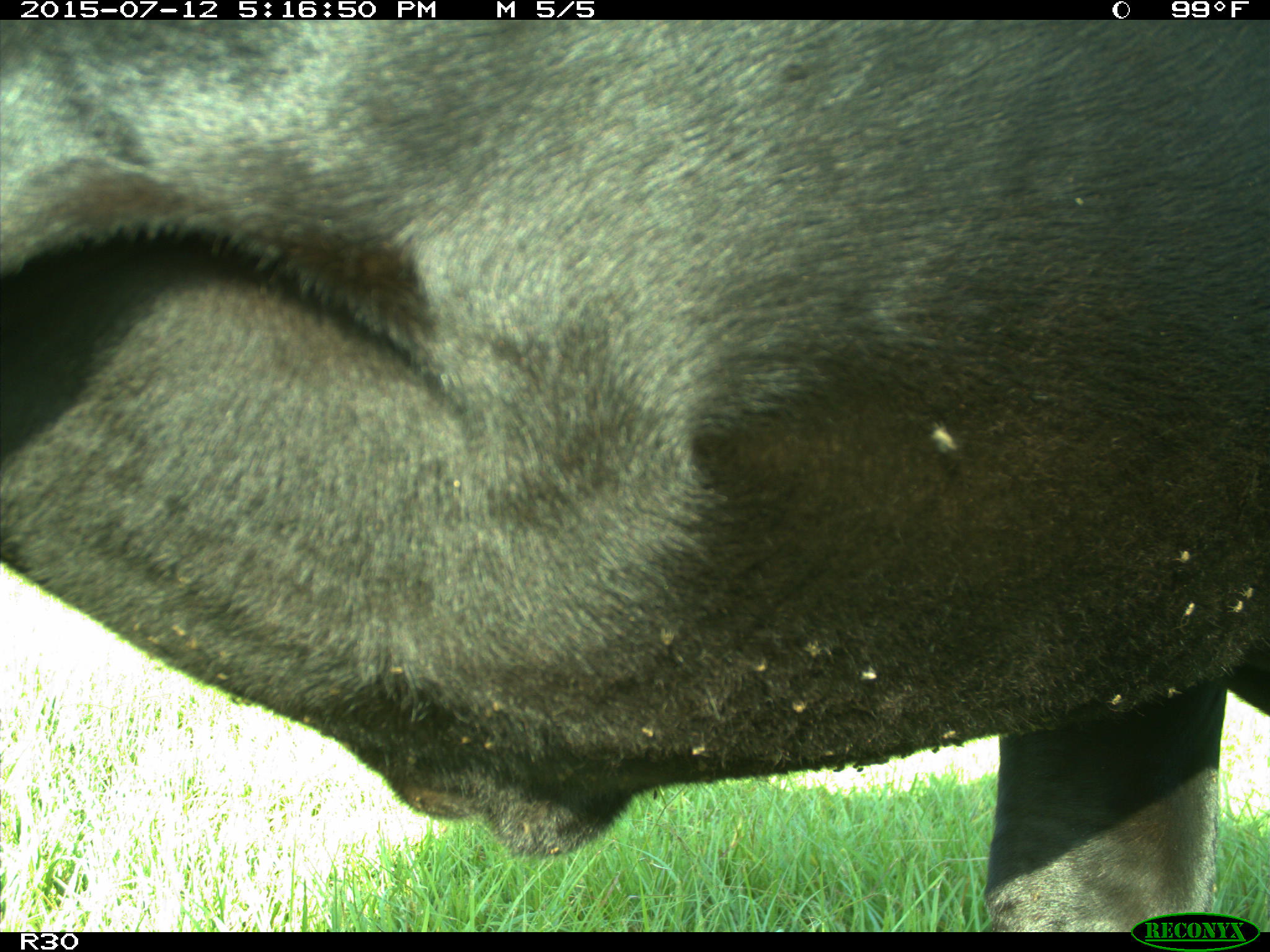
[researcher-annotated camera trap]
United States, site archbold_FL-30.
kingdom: Animalia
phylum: Chordata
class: Mammalia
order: Artiodactyla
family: Bovidae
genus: Bos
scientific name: Bos taurus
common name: domestic cow